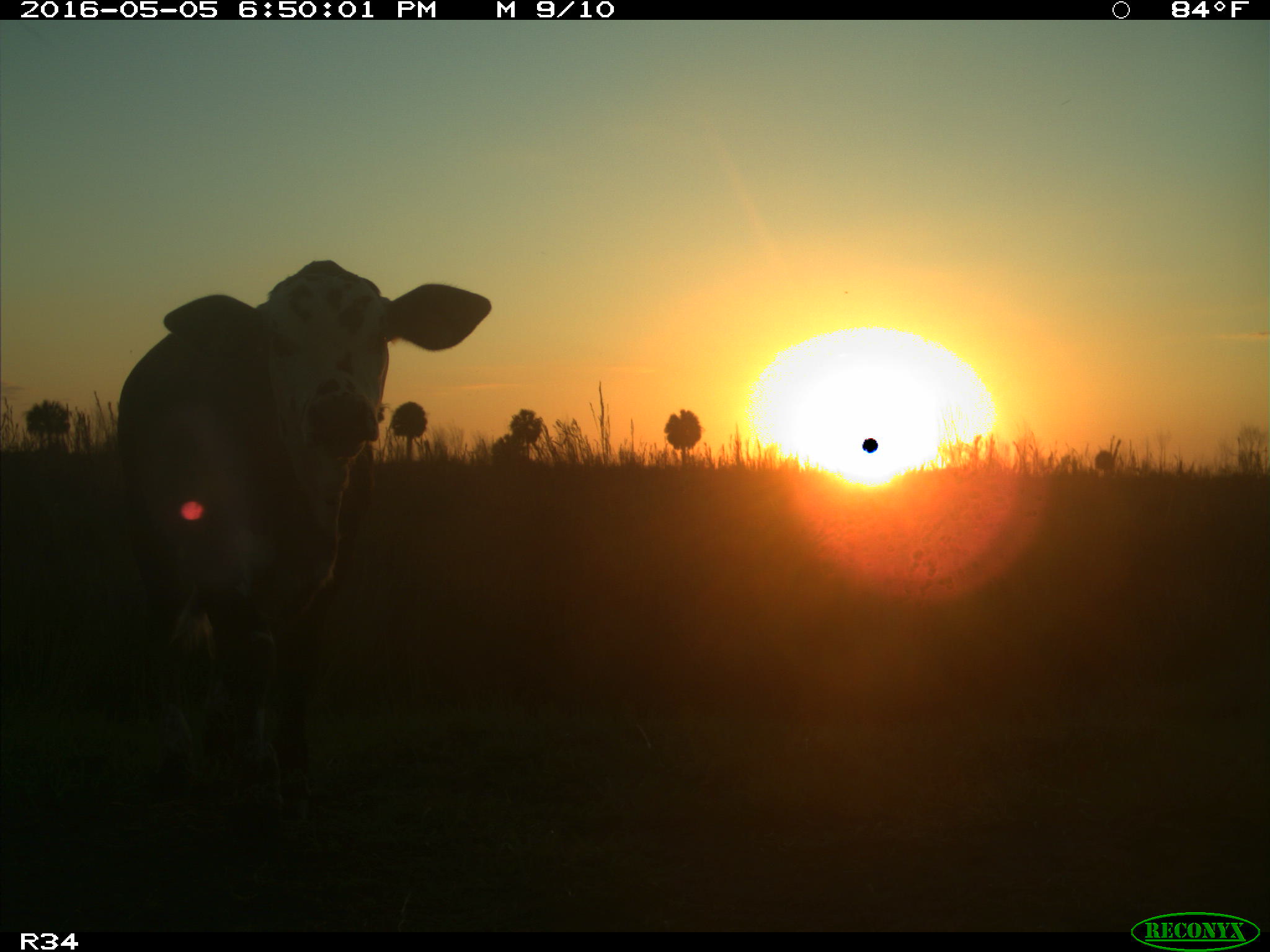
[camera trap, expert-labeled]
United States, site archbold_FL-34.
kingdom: Animalia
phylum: Chordata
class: Mammalia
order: Artiodactyla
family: Bovidae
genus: Bos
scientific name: Bos taurus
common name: domestic cow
Bos taurus (domestic cow).